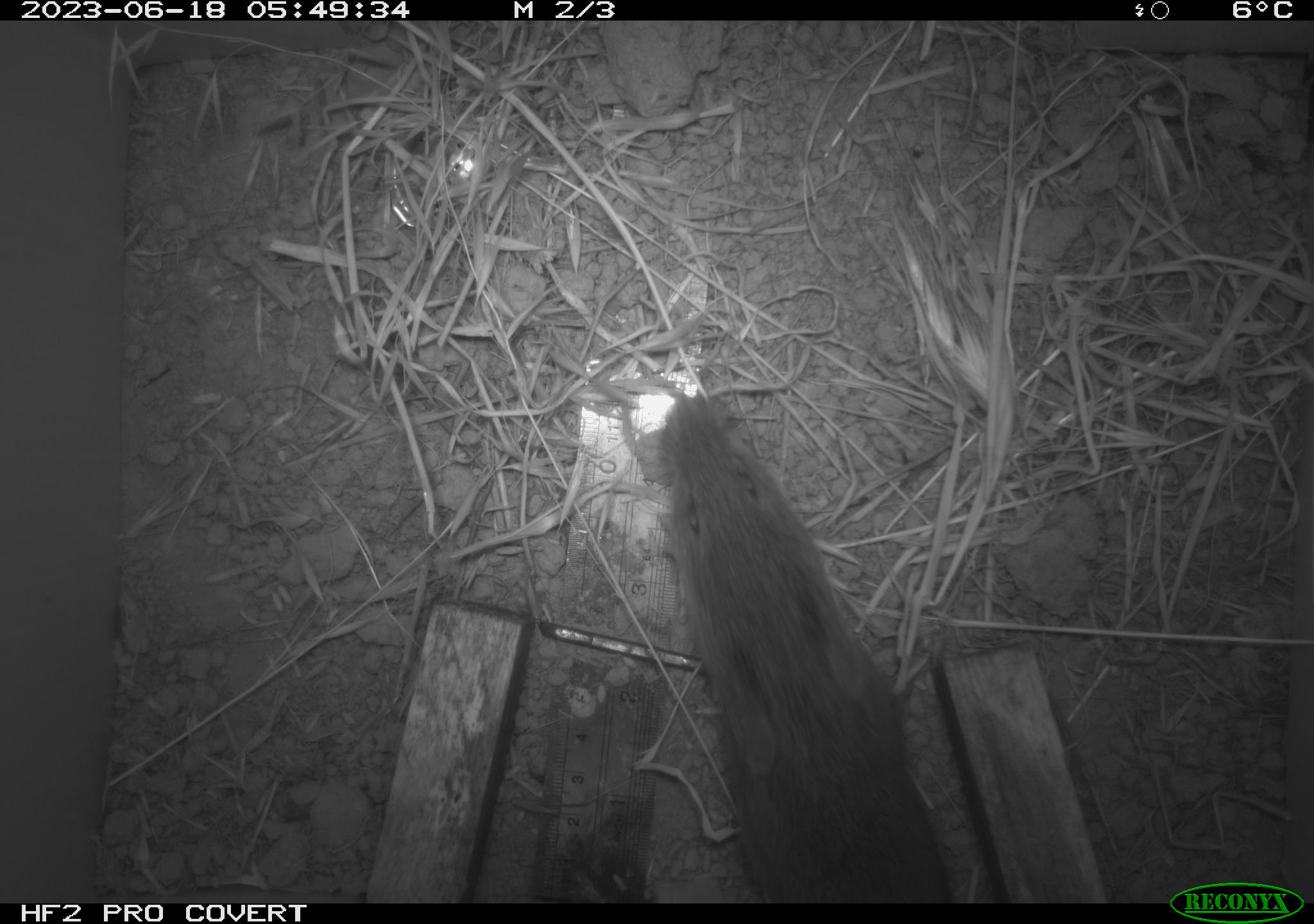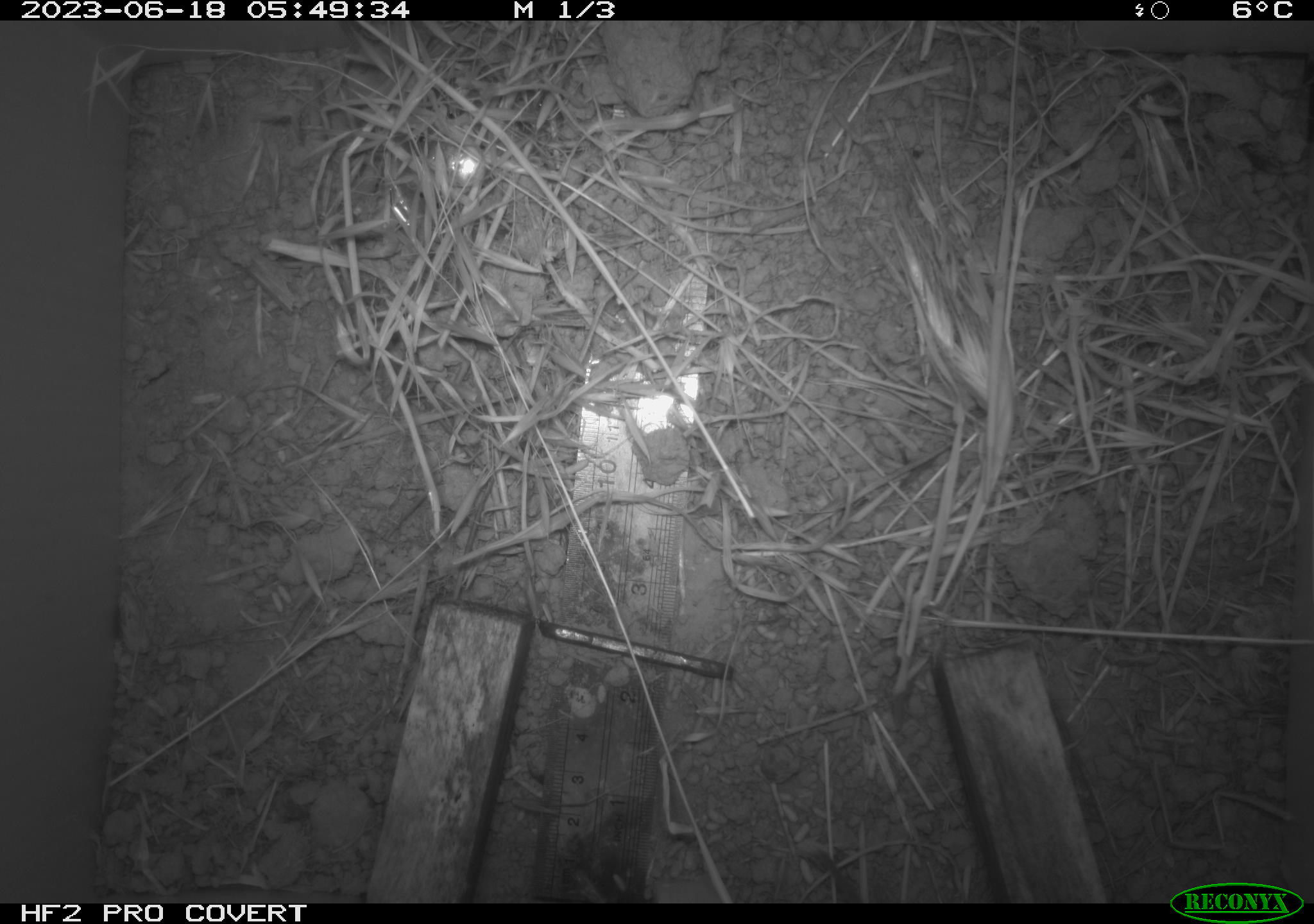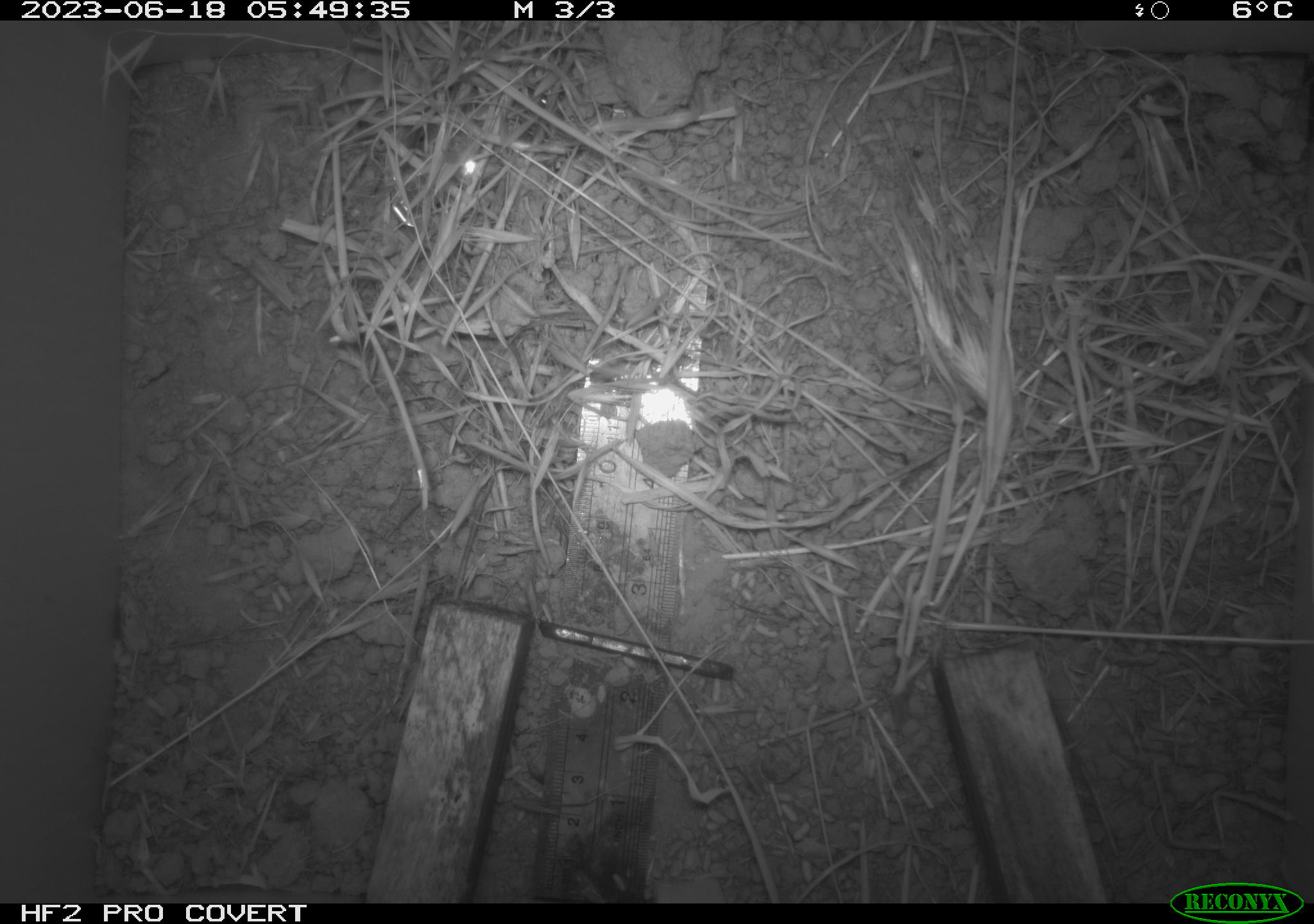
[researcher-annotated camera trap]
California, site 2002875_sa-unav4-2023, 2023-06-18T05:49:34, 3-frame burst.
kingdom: Animalia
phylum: Chordata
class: Mammalia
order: Rodentia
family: Cricetidae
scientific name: Arvicolinae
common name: voles, lemmings, and muskrats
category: arvicolinae subfamily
Arvicolinae subfamily (voles, lemmings, and muskrats) (Arvicolinae).